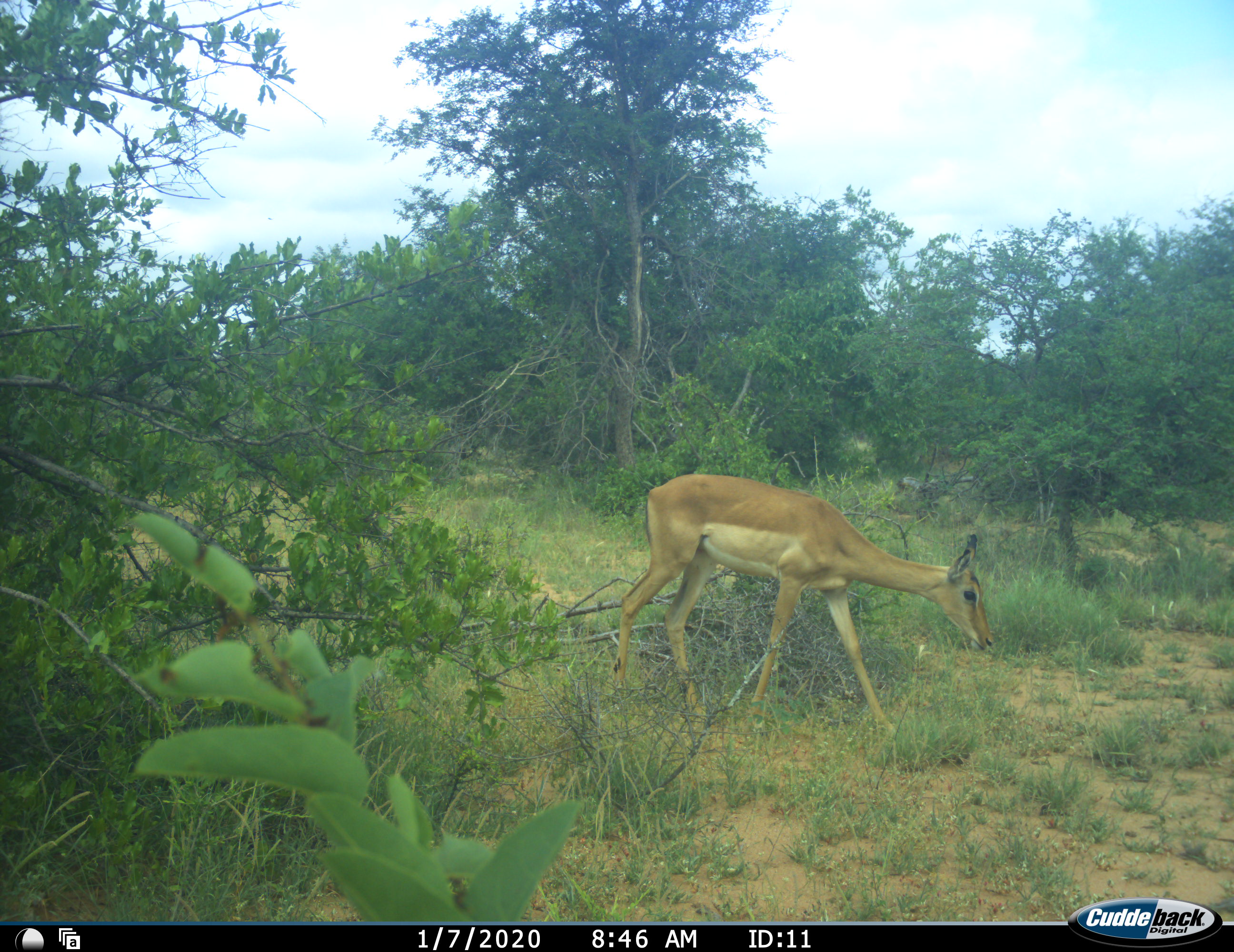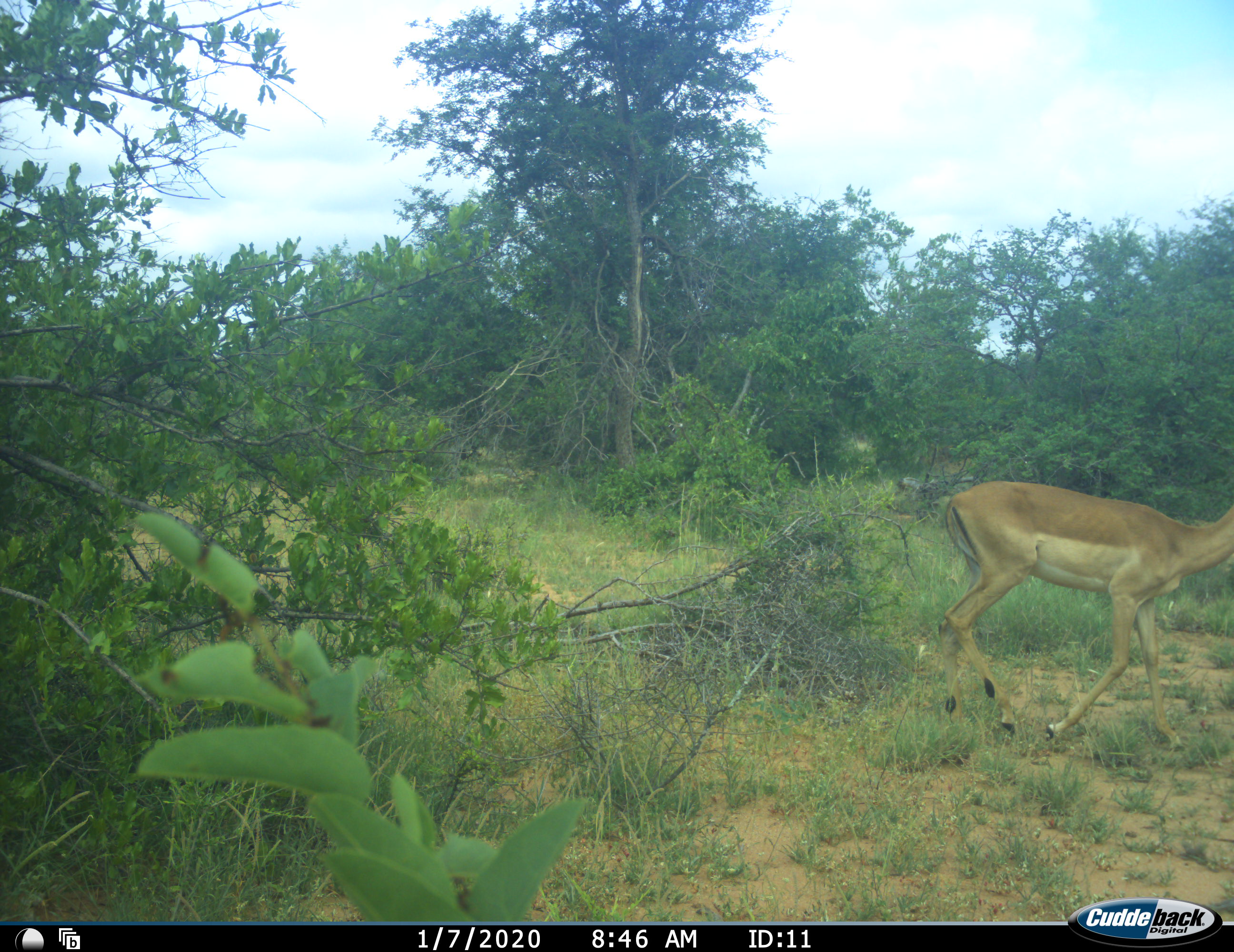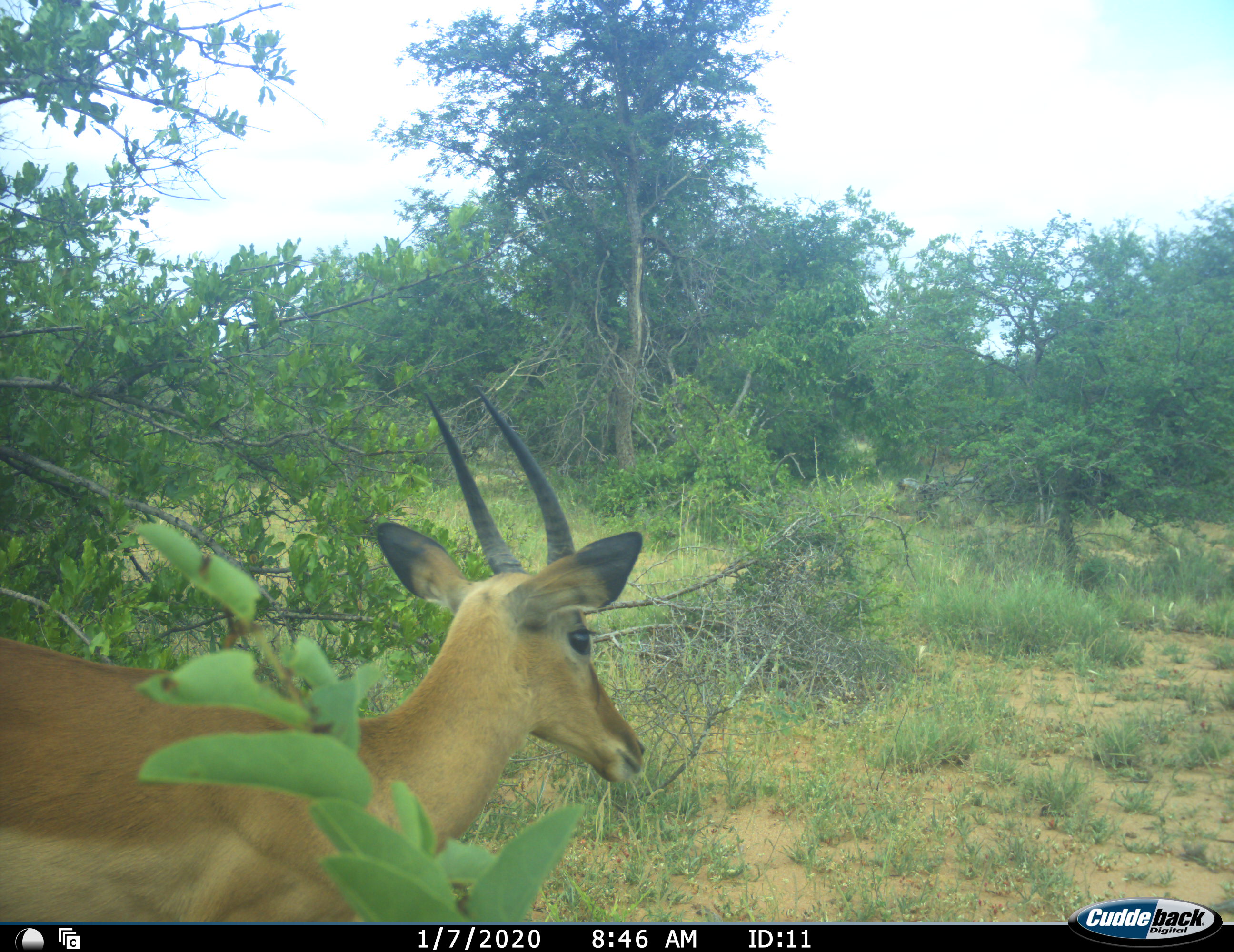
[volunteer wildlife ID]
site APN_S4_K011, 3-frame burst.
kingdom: Animalia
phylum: Chordata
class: Mammalia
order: Artiodactyla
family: Bovidae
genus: Aepyceros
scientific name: Aepyceros melampus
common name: impala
Impala (Aepyceros melampus), count 2. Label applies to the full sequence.